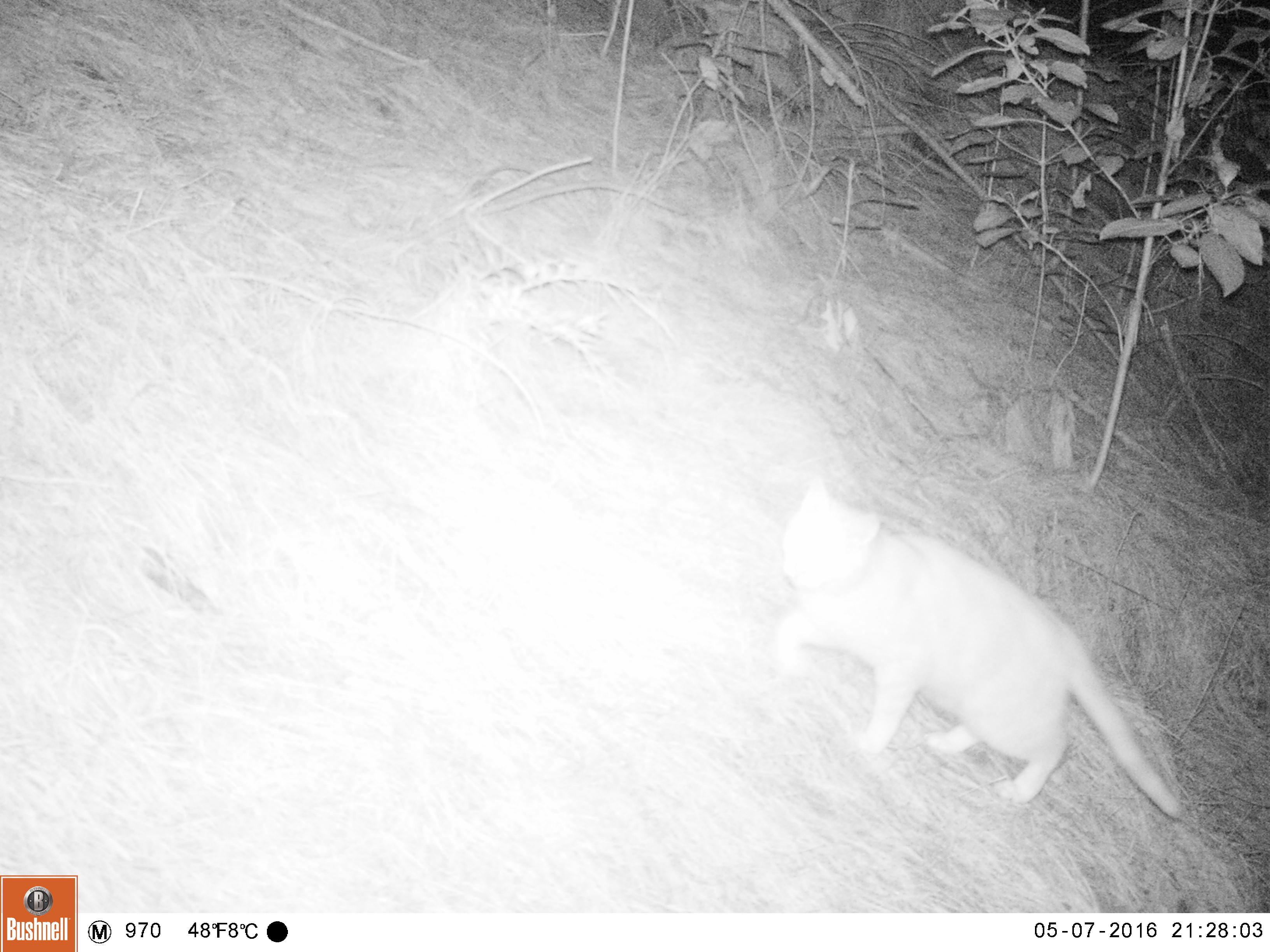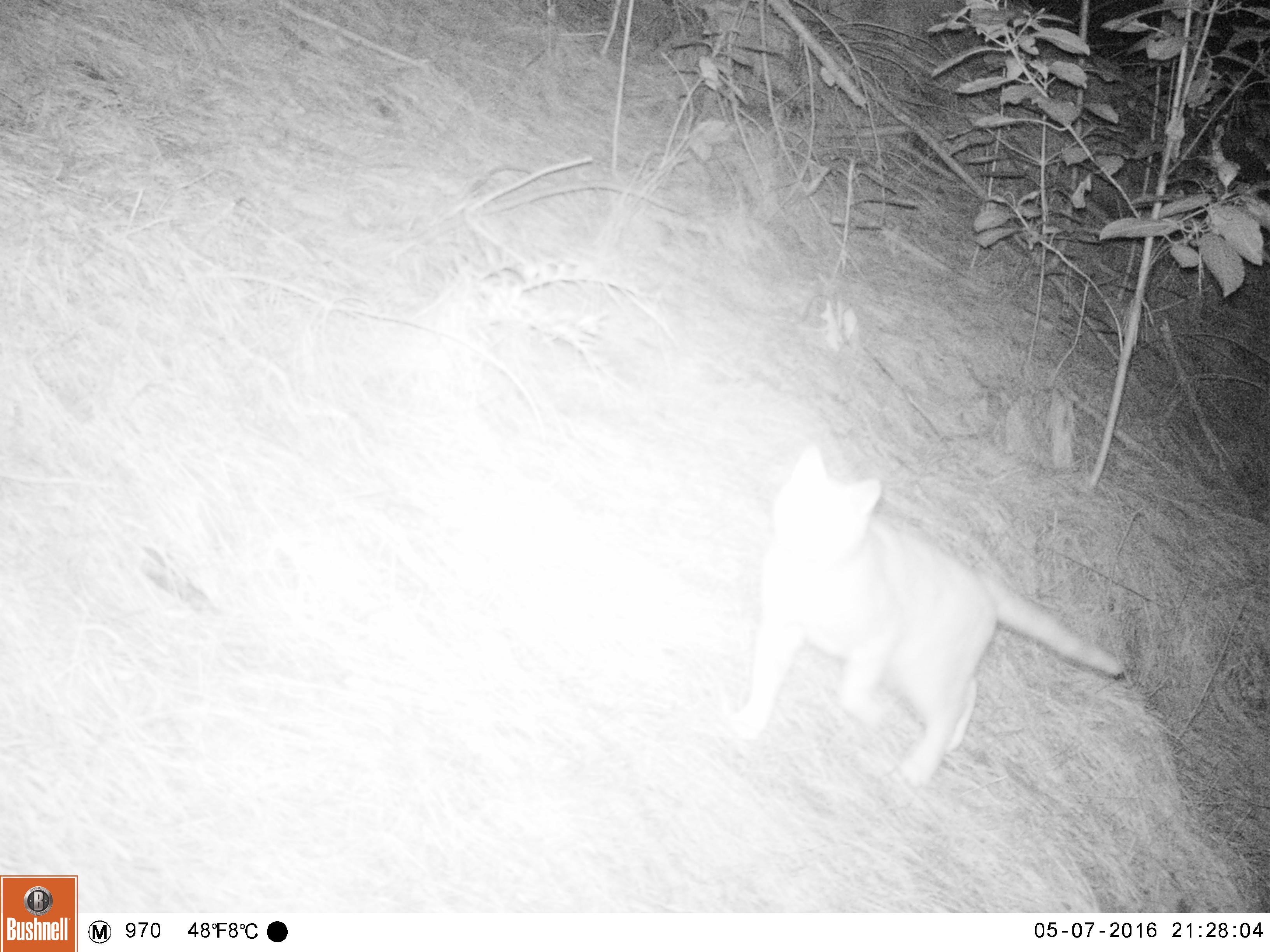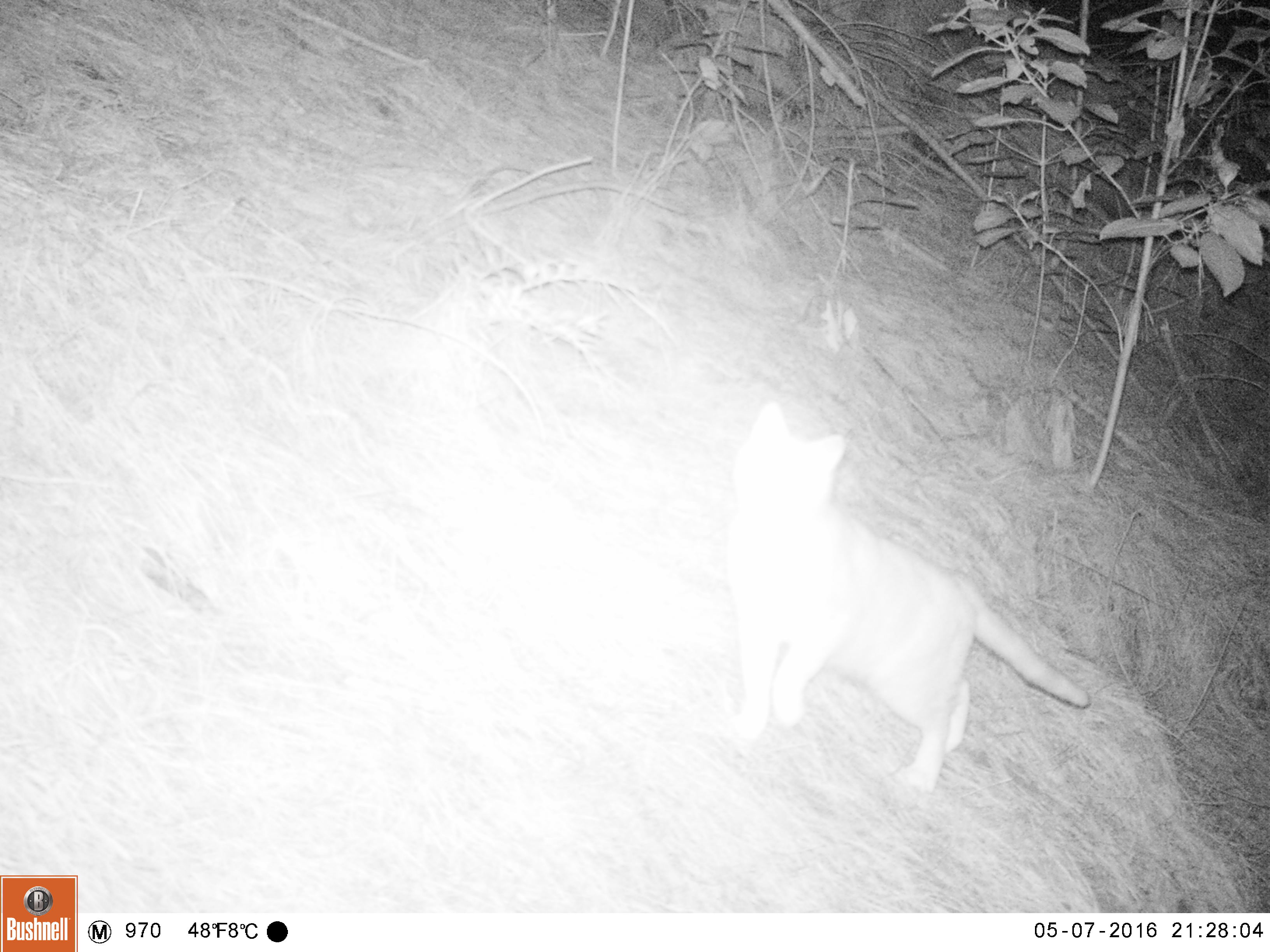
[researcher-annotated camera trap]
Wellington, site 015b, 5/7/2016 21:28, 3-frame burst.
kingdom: Animalia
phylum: Chordata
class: Mammalia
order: Carnivora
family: Felidae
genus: Felis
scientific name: Felis catus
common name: cat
Cat (Felis catus).